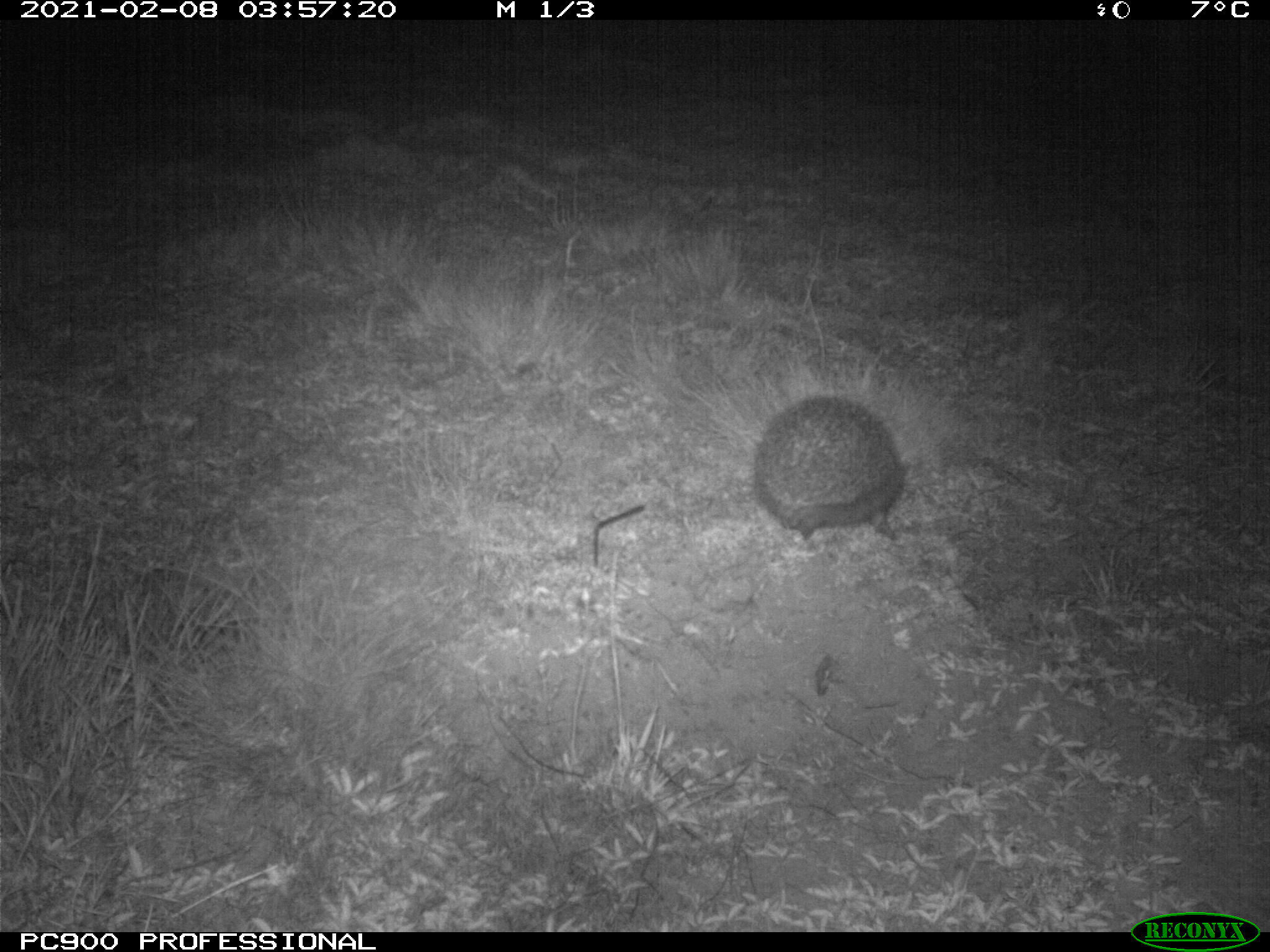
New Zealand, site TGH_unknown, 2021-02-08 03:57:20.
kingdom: Animalia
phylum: Chordata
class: Mammalia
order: Eulipotyphla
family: Erinaceidae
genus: Erinaceus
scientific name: Erinaceus europaeus europaeus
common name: european hedgehog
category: hedgehog